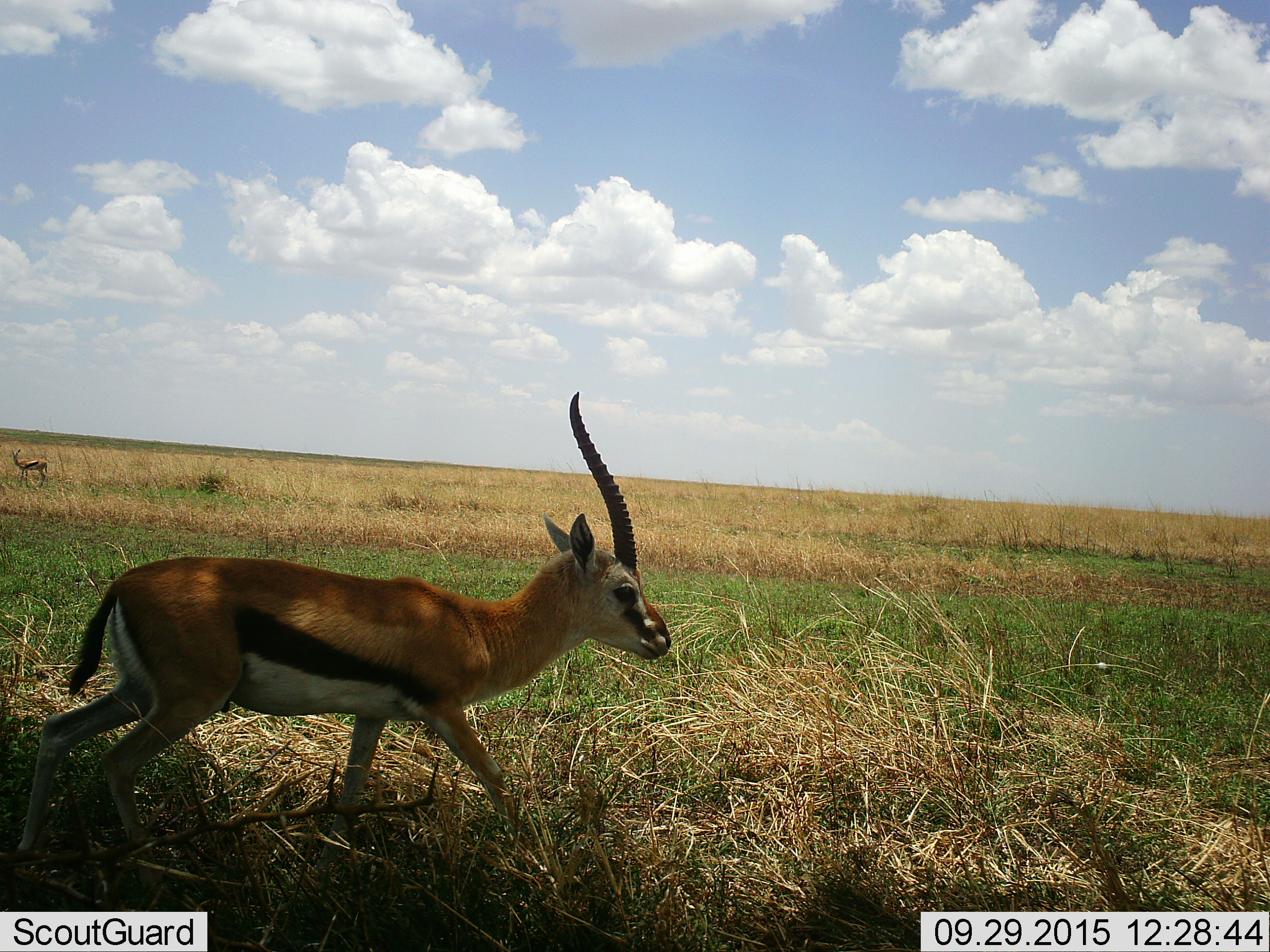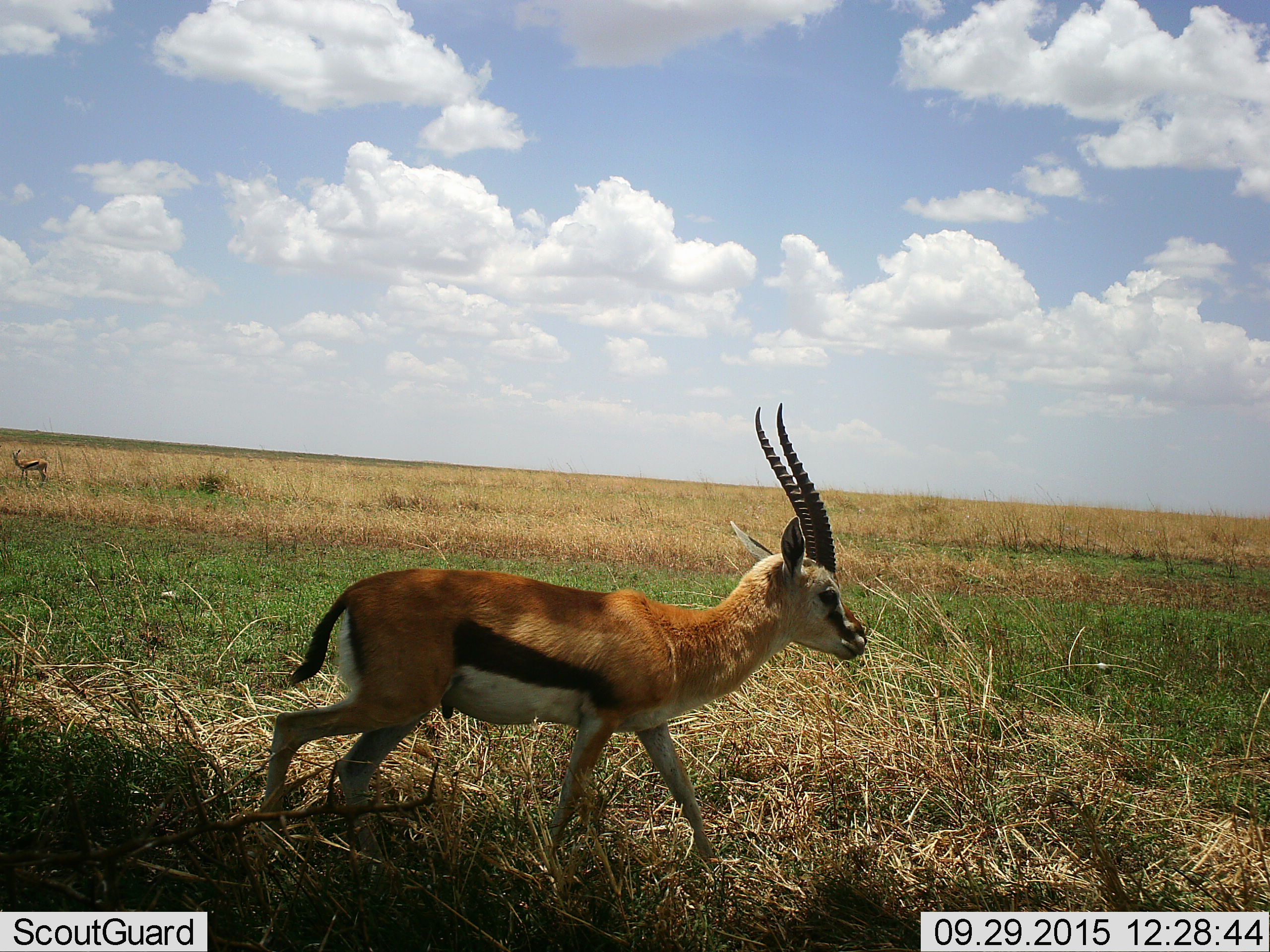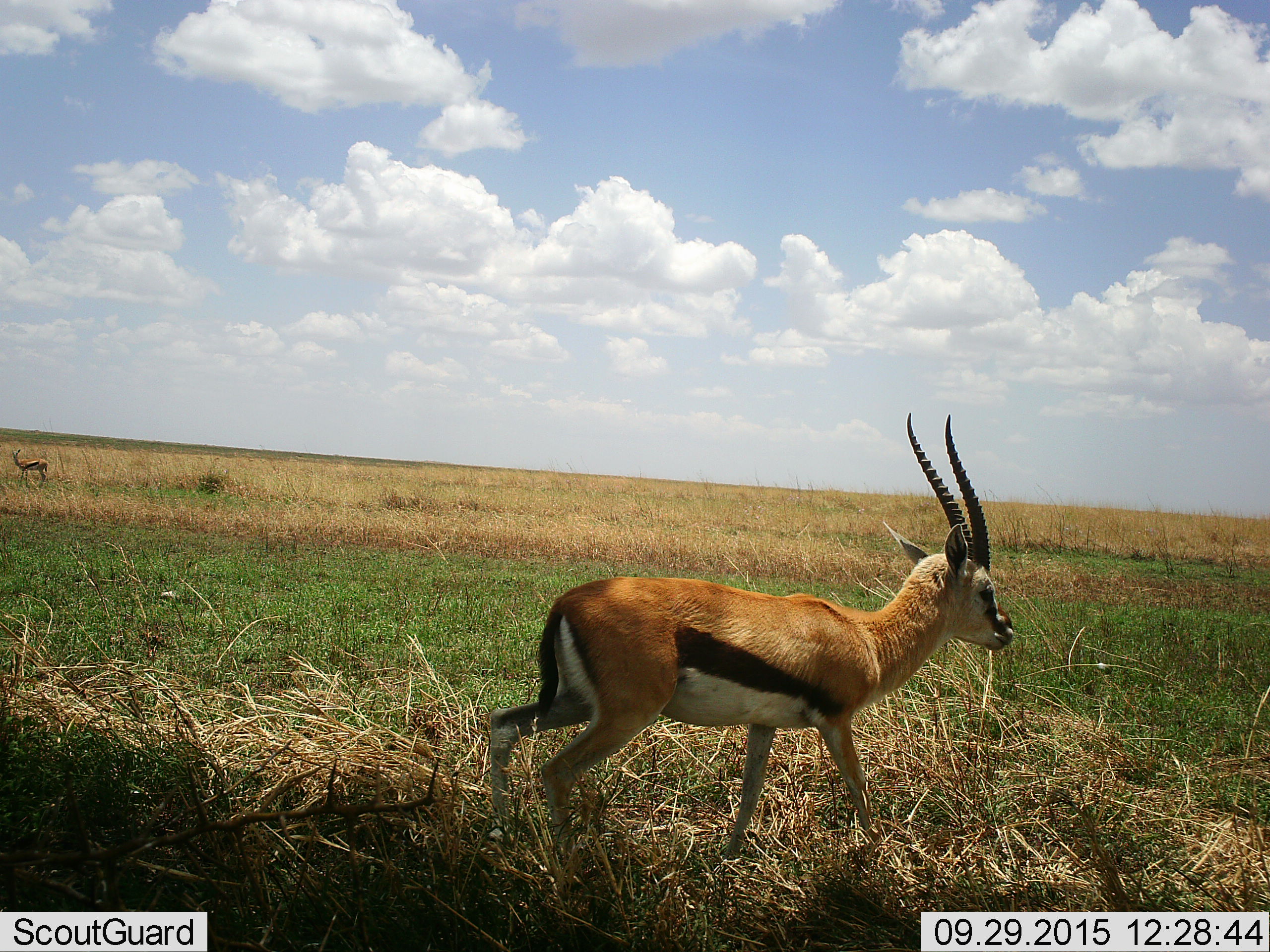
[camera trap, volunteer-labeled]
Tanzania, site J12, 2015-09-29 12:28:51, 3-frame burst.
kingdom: Animalia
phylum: Chordata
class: Mammalia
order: Artiodactyla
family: Bovidae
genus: Eudorcas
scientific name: Eudorcas thomsonii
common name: thomson's gazelle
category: gazellethomsons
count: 1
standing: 40%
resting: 0%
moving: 100%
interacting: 0%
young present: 20%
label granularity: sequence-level